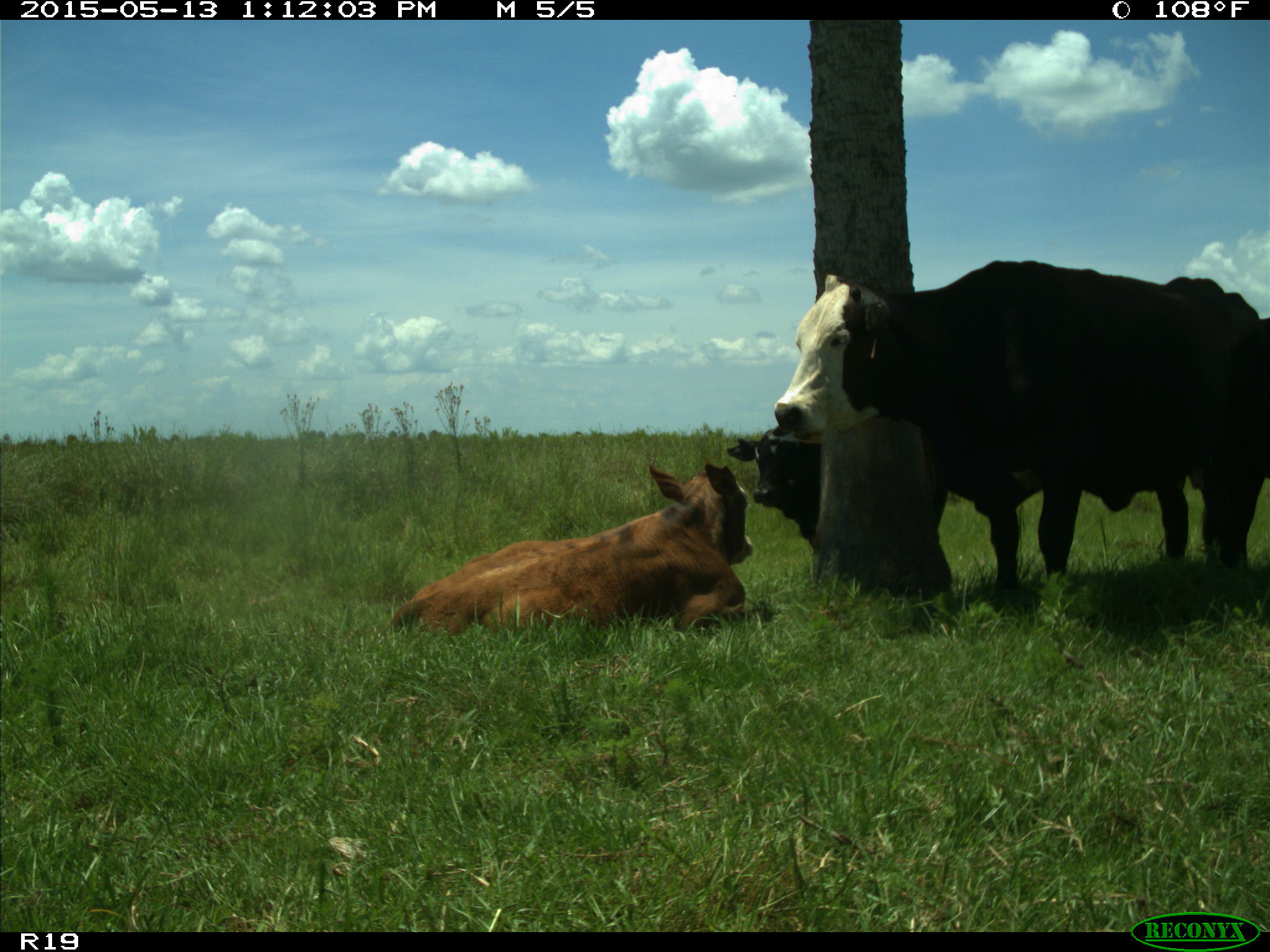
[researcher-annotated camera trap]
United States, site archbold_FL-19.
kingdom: Animalia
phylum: Chordata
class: Mammalia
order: Artiodactyla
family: Bovidae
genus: Bos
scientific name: Bos taurus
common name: domestic cow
Bos taurus (domestic cow).